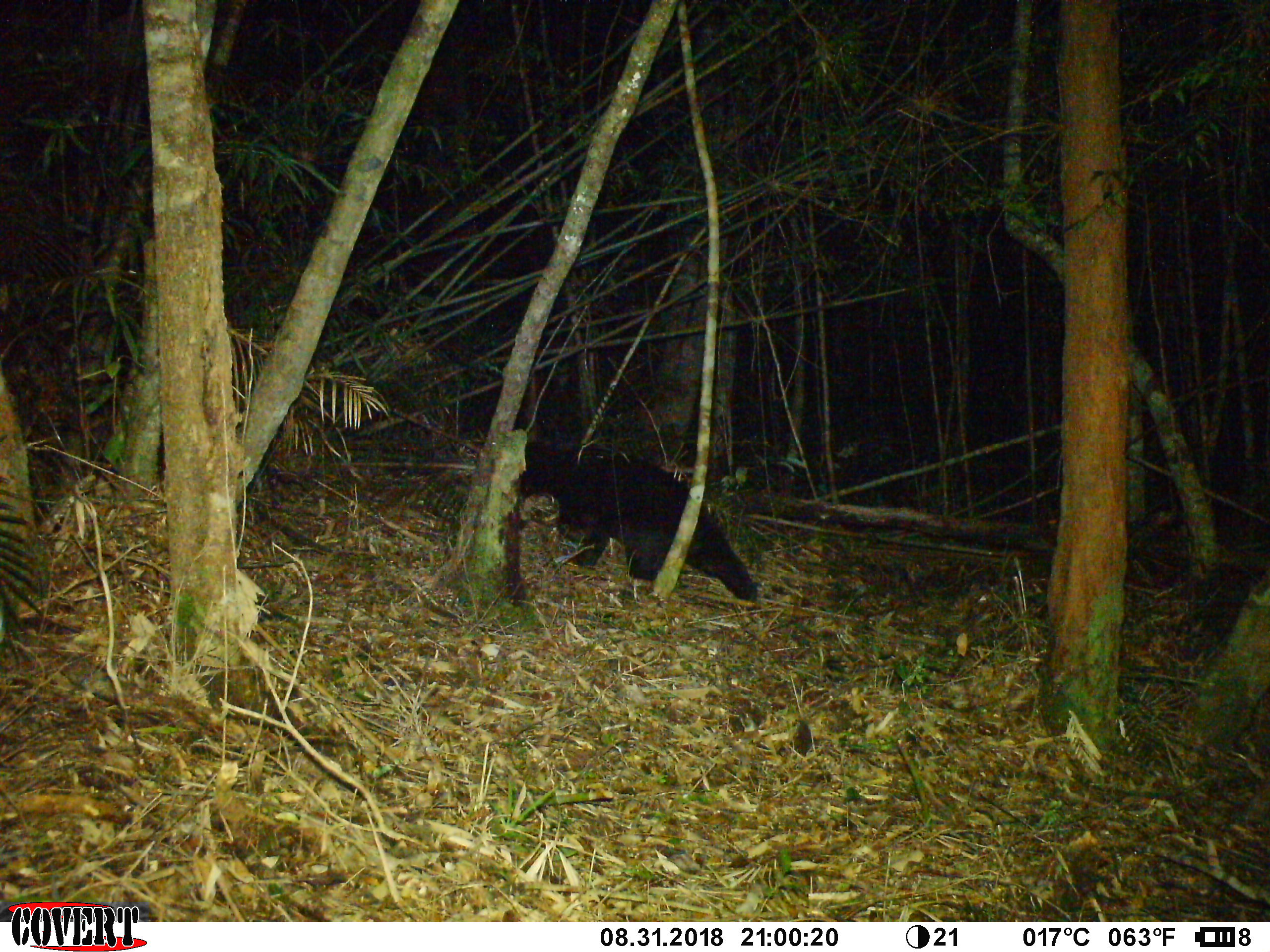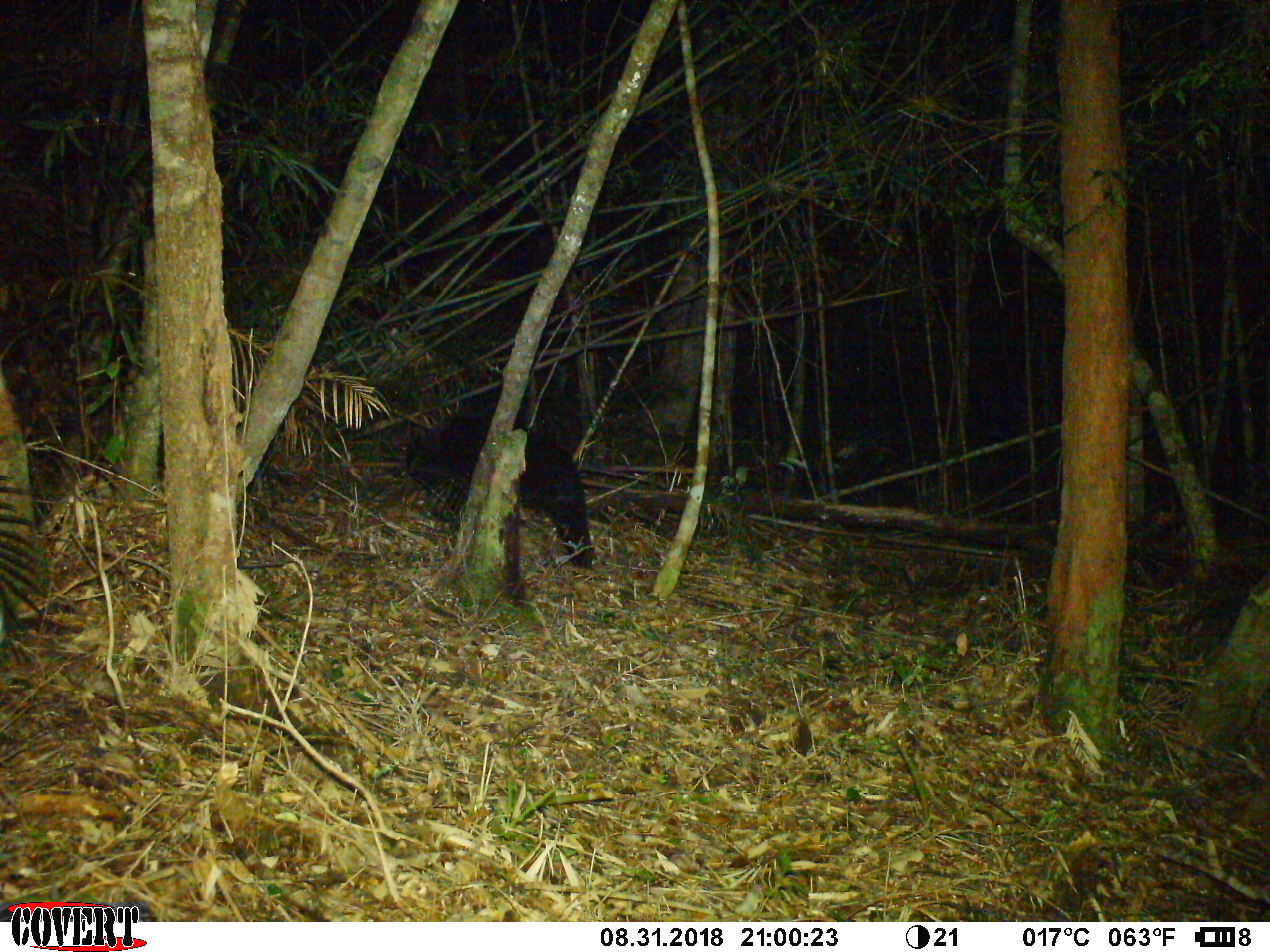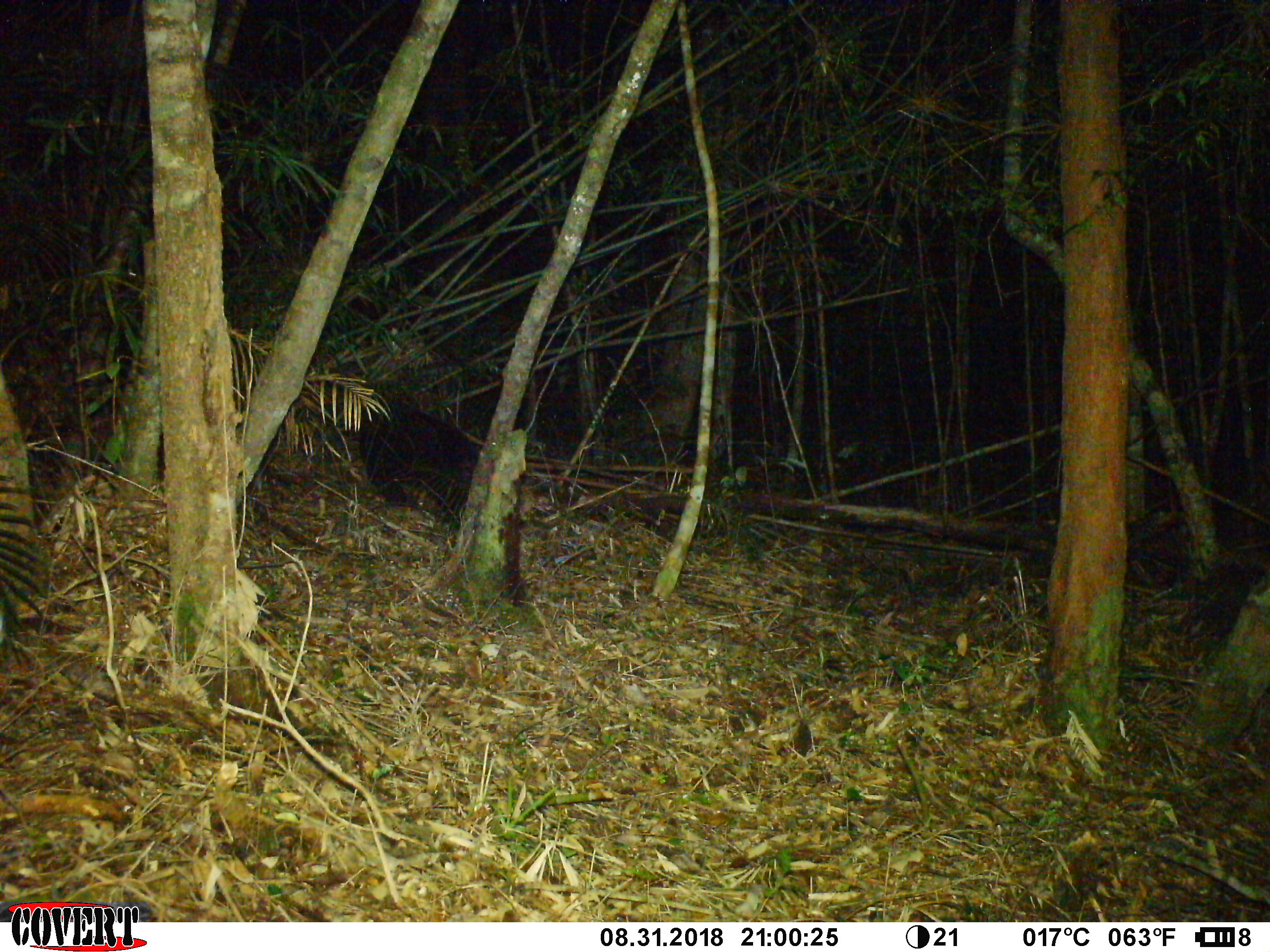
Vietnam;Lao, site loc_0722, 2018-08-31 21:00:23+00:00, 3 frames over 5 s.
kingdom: Animalia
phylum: Chordata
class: Mammalia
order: Carnivora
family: Ursidae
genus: Helarctos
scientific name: Helarctos malayanus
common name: sun bear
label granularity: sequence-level